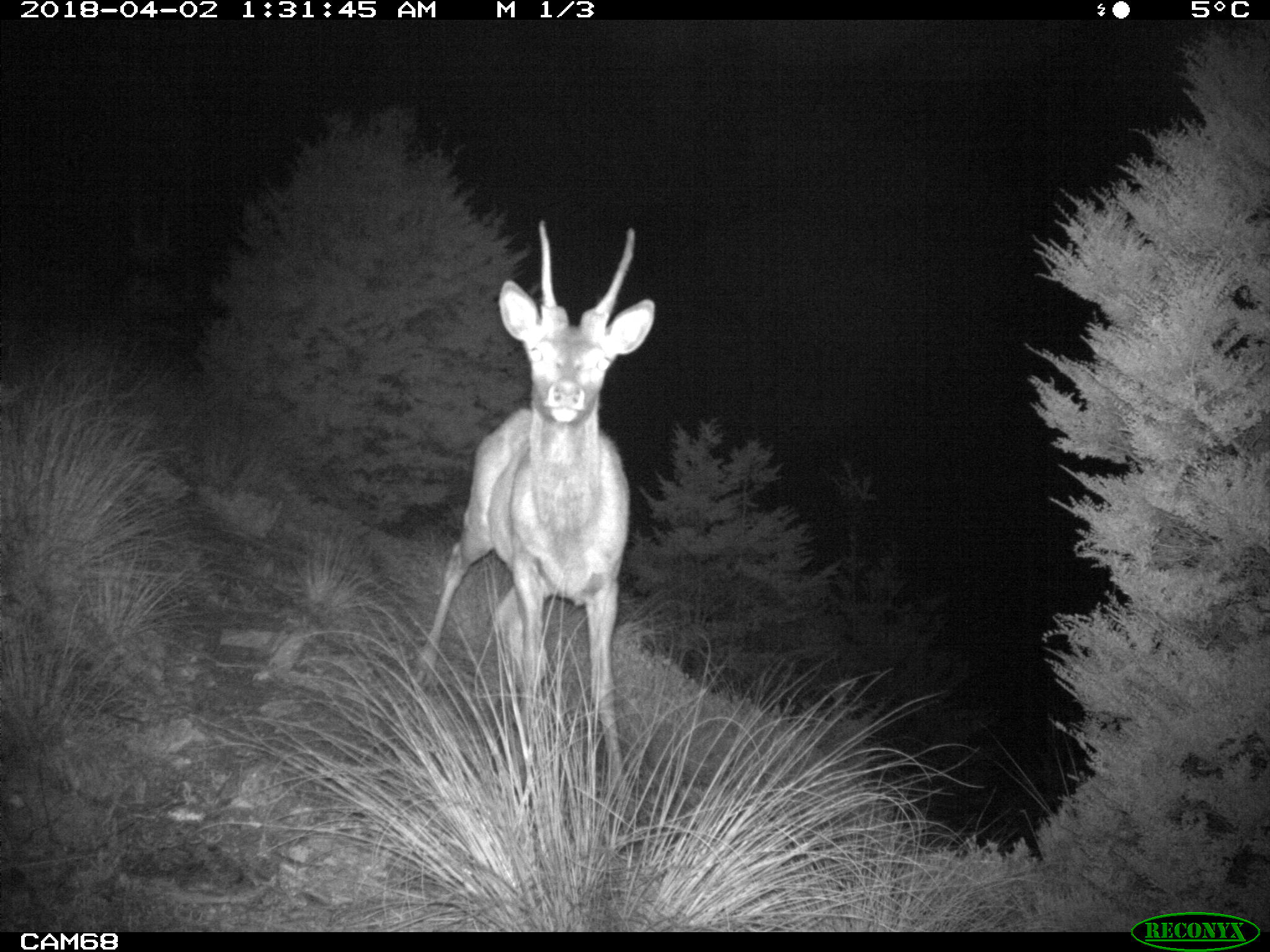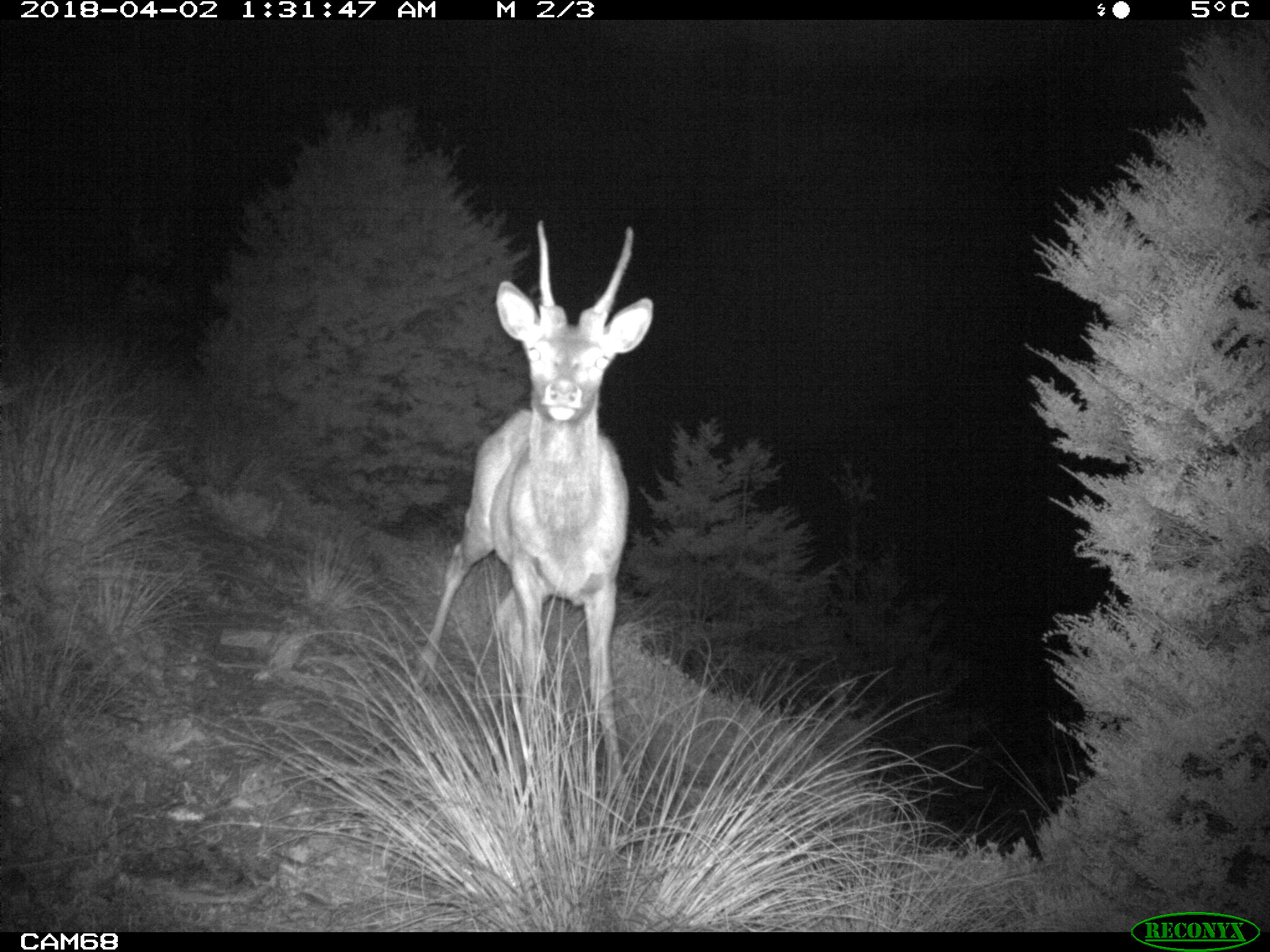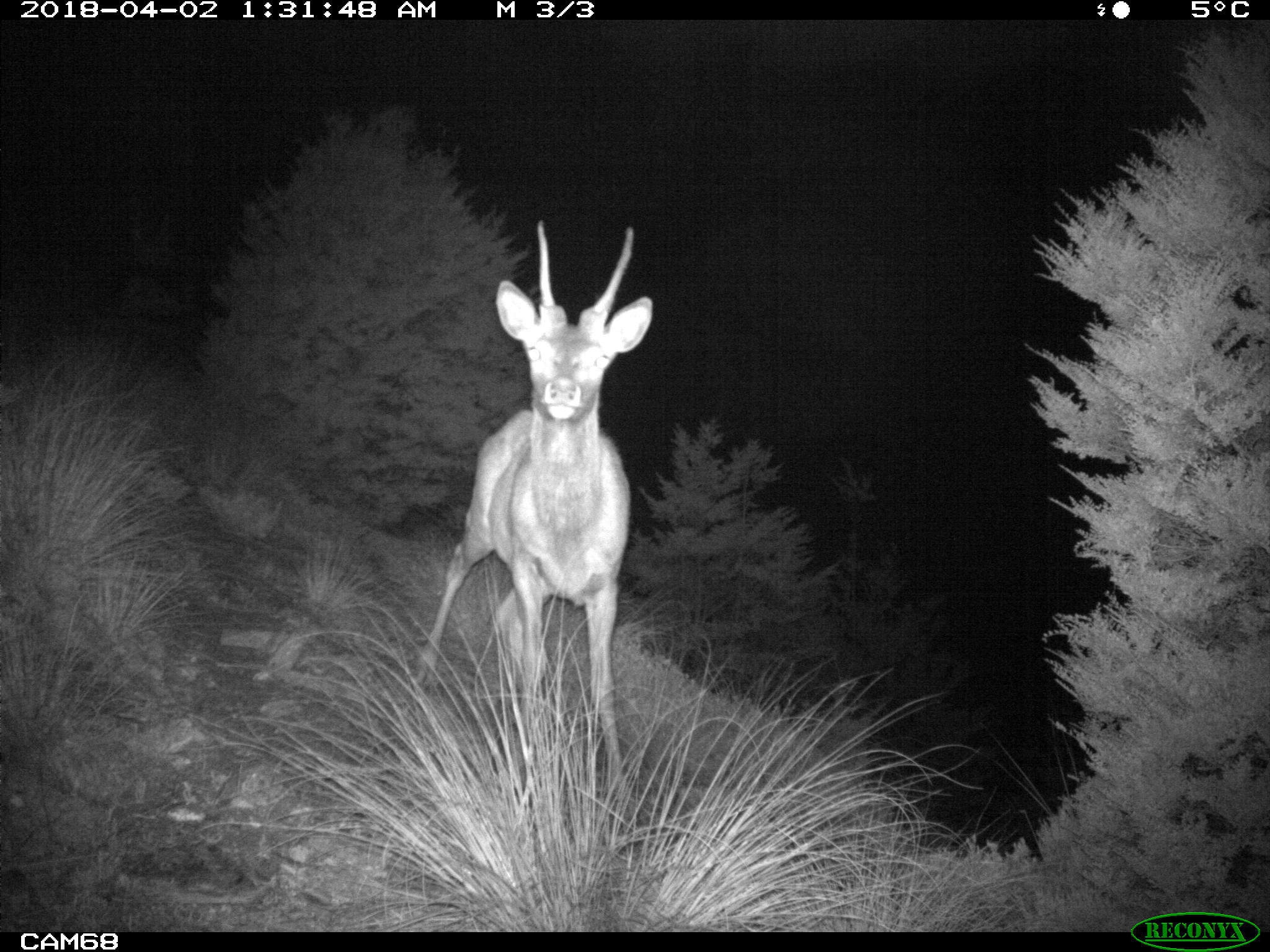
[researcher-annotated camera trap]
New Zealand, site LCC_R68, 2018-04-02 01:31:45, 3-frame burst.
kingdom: Animalia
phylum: Chordata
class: Mammalia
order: Artiodactyla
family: Cervidae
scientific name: Cervidae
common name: deer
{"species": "deer (Cervidae)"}